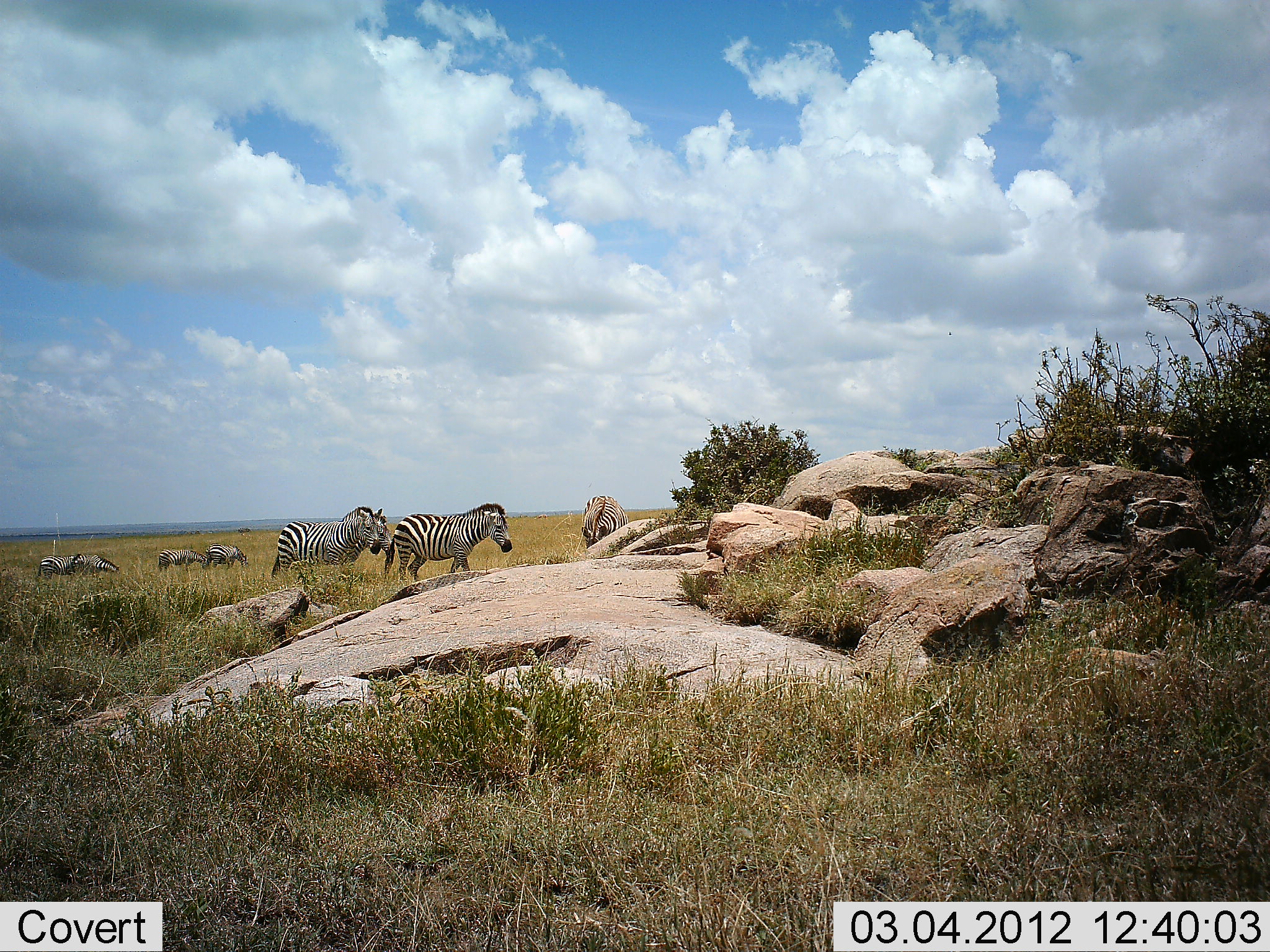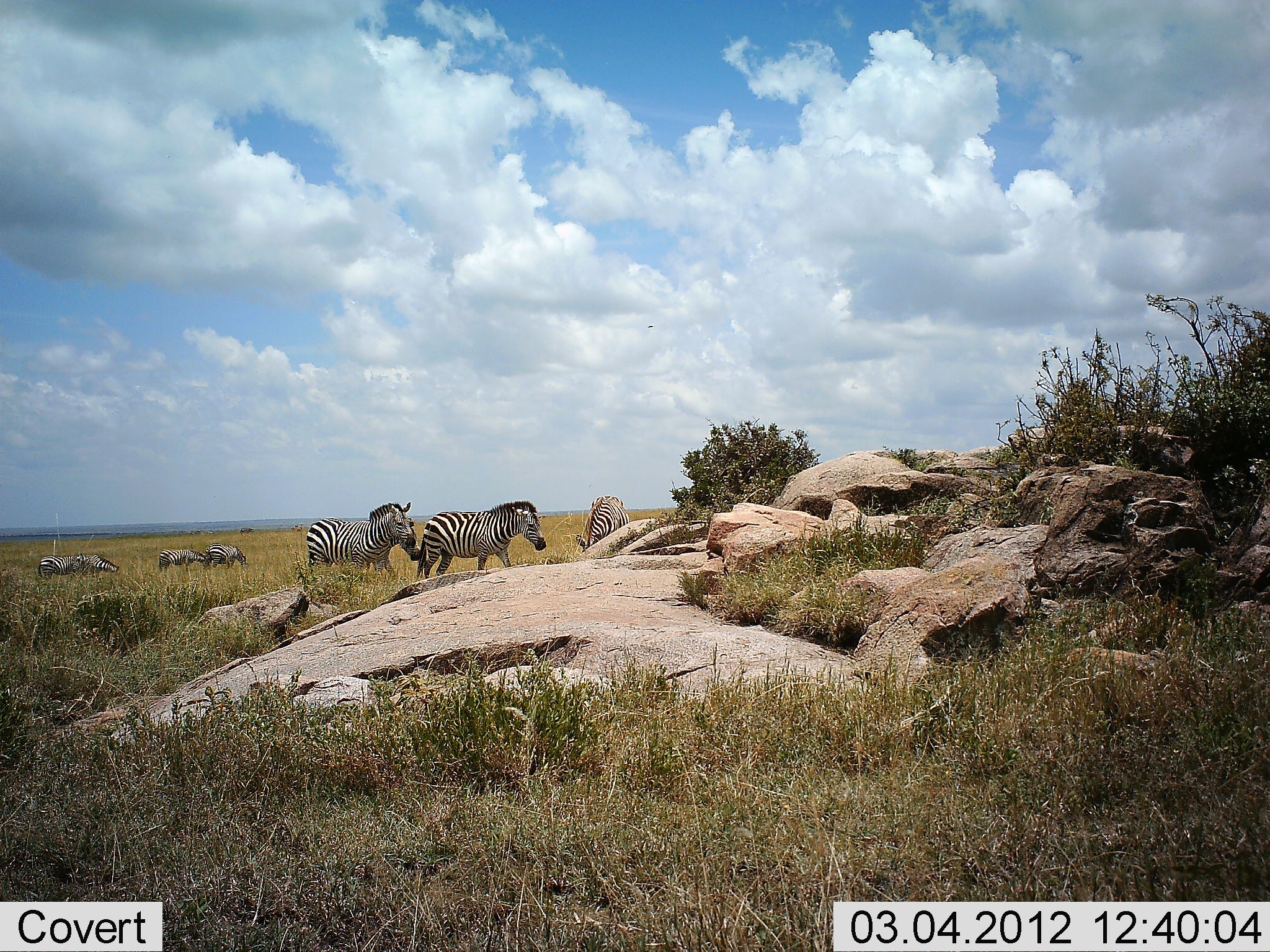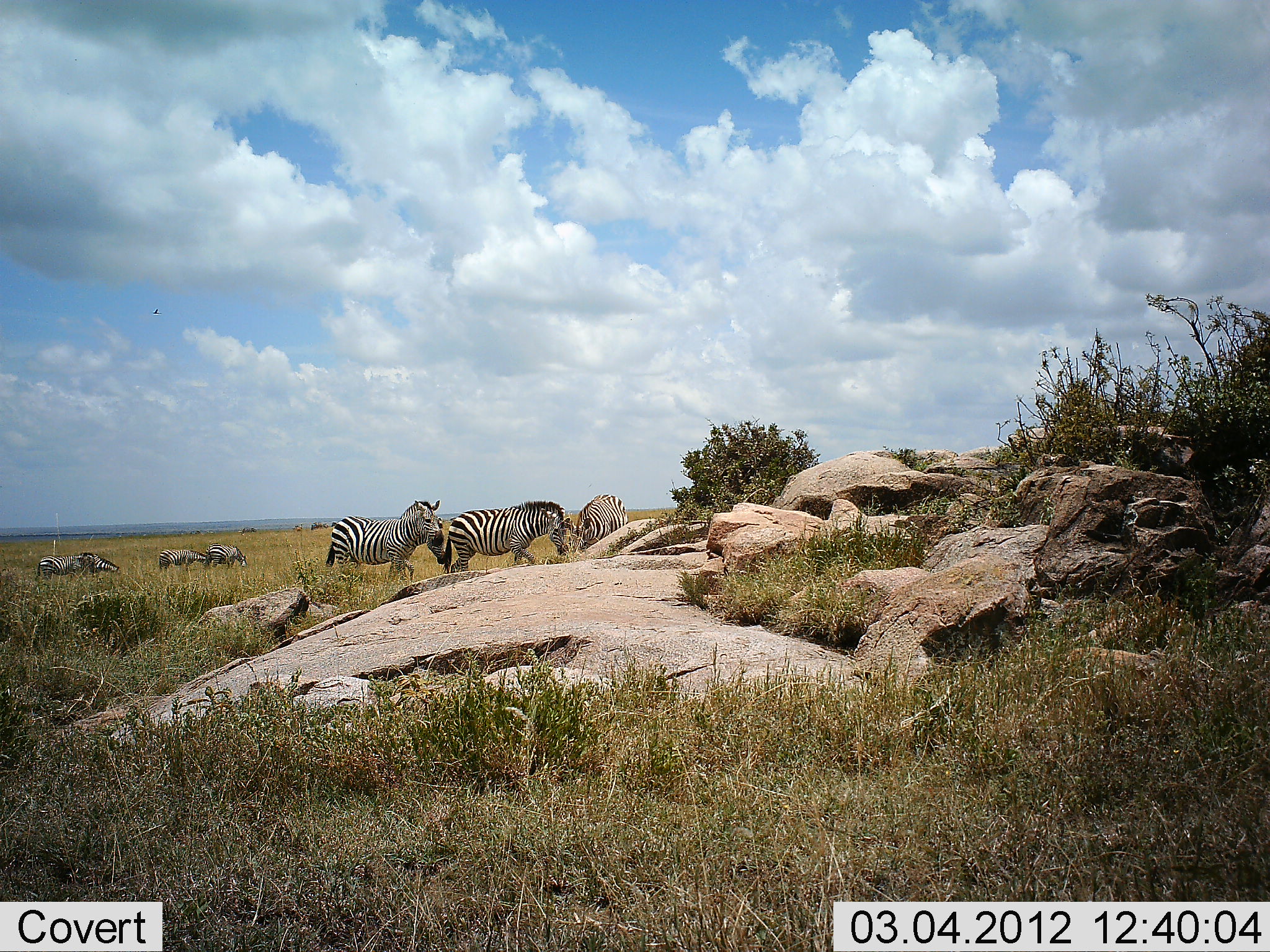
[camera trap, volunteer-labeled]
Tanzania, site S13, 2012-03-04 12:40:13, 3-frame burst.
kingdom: Animalia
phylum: Chordata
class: Mammalia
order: Perissodactyla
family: Equidae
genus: Equus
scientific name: Equus quagga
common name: plains zebra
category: zebra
Zebra (plains zebra) (Equus quagga), count 7. Behavior (volunteer vote fractions): standing 25%, resting 6%, moving 81%, interacting 6%. Young present (vote fraction): 0%. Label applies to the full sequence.